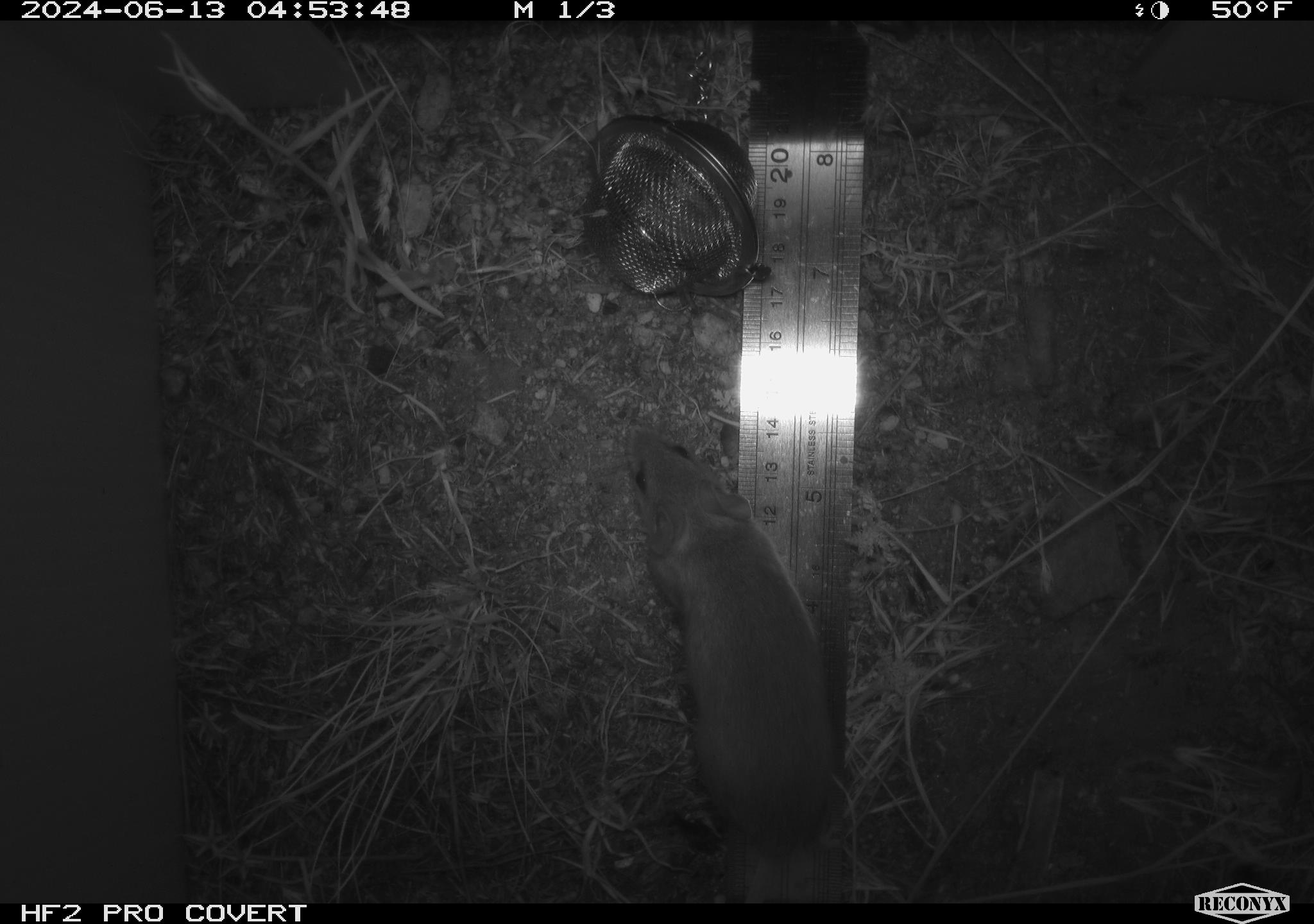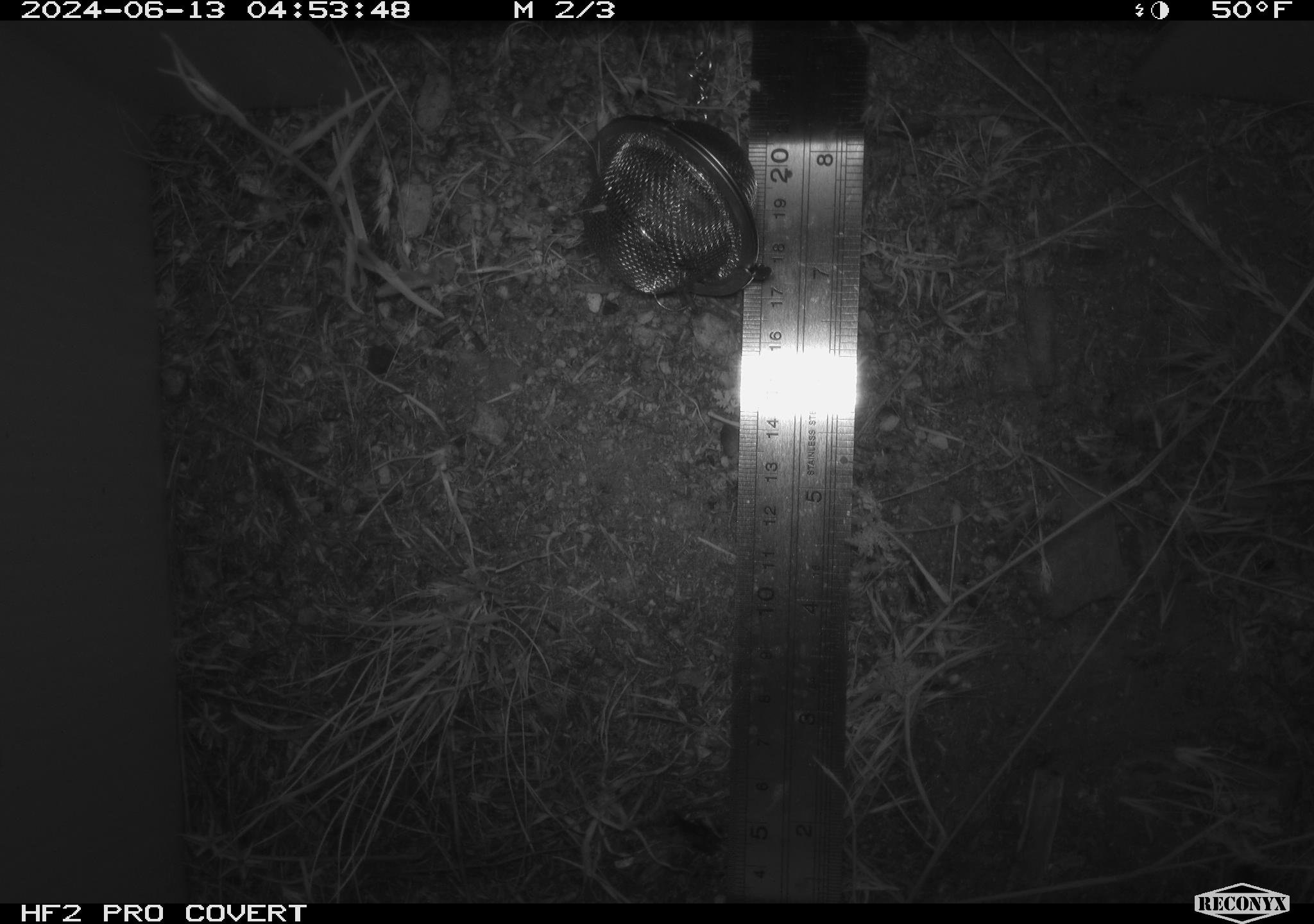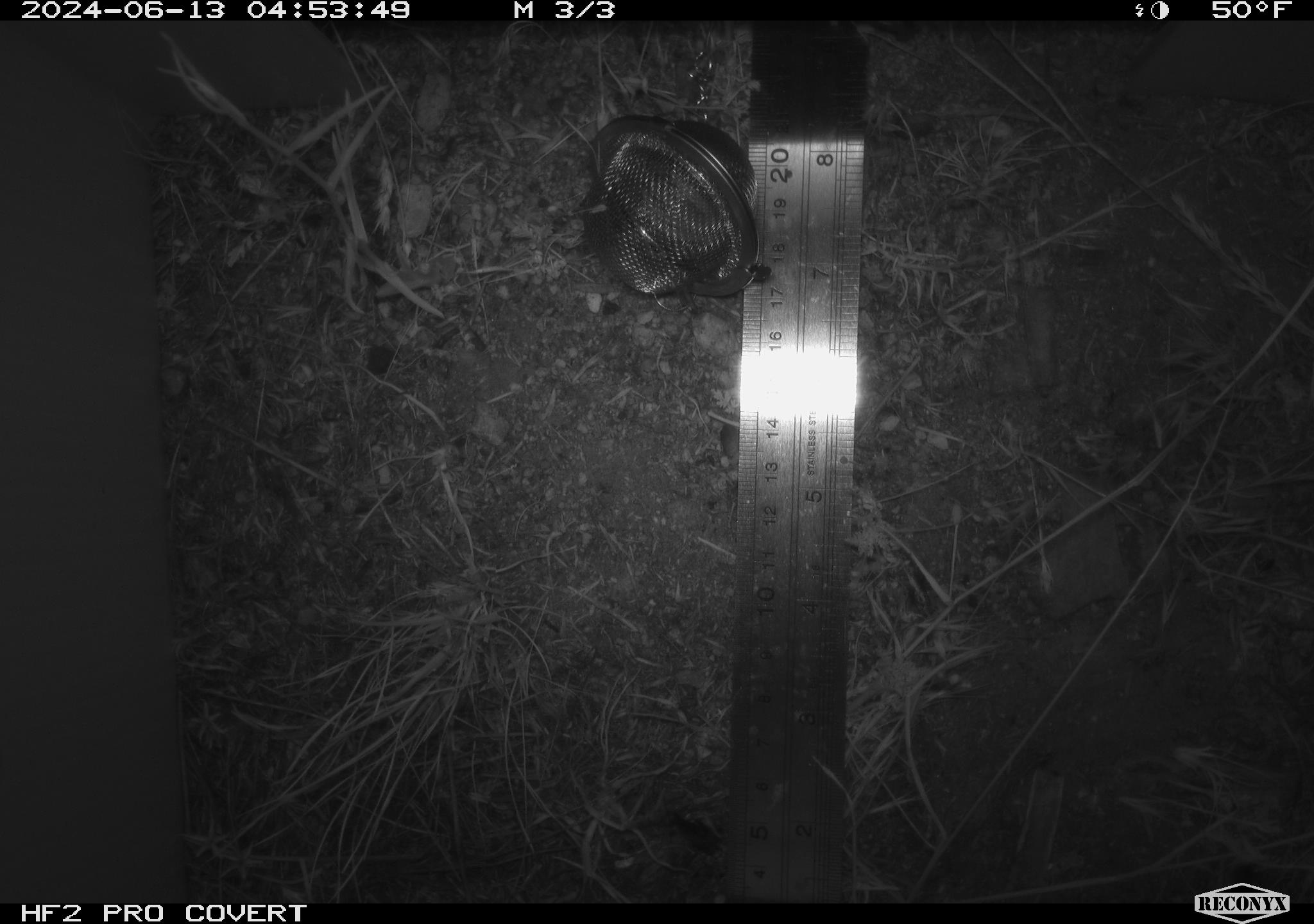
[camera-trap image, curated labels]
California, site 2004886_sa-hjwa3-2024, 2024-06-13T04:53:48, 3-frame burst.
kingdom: Animalia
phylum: Chordata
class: Mammalia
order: Rodentia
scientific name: Rodentia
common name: rodent